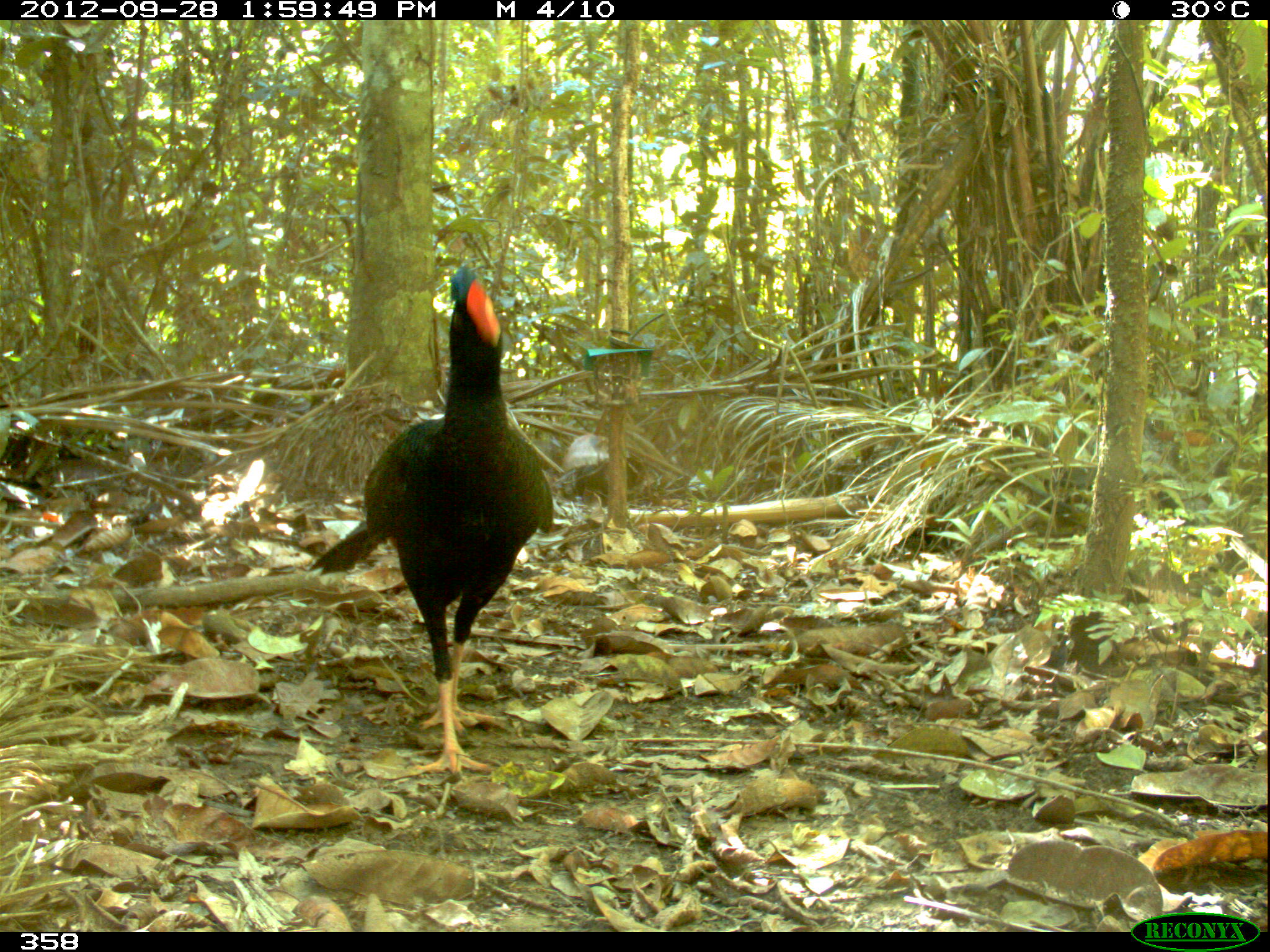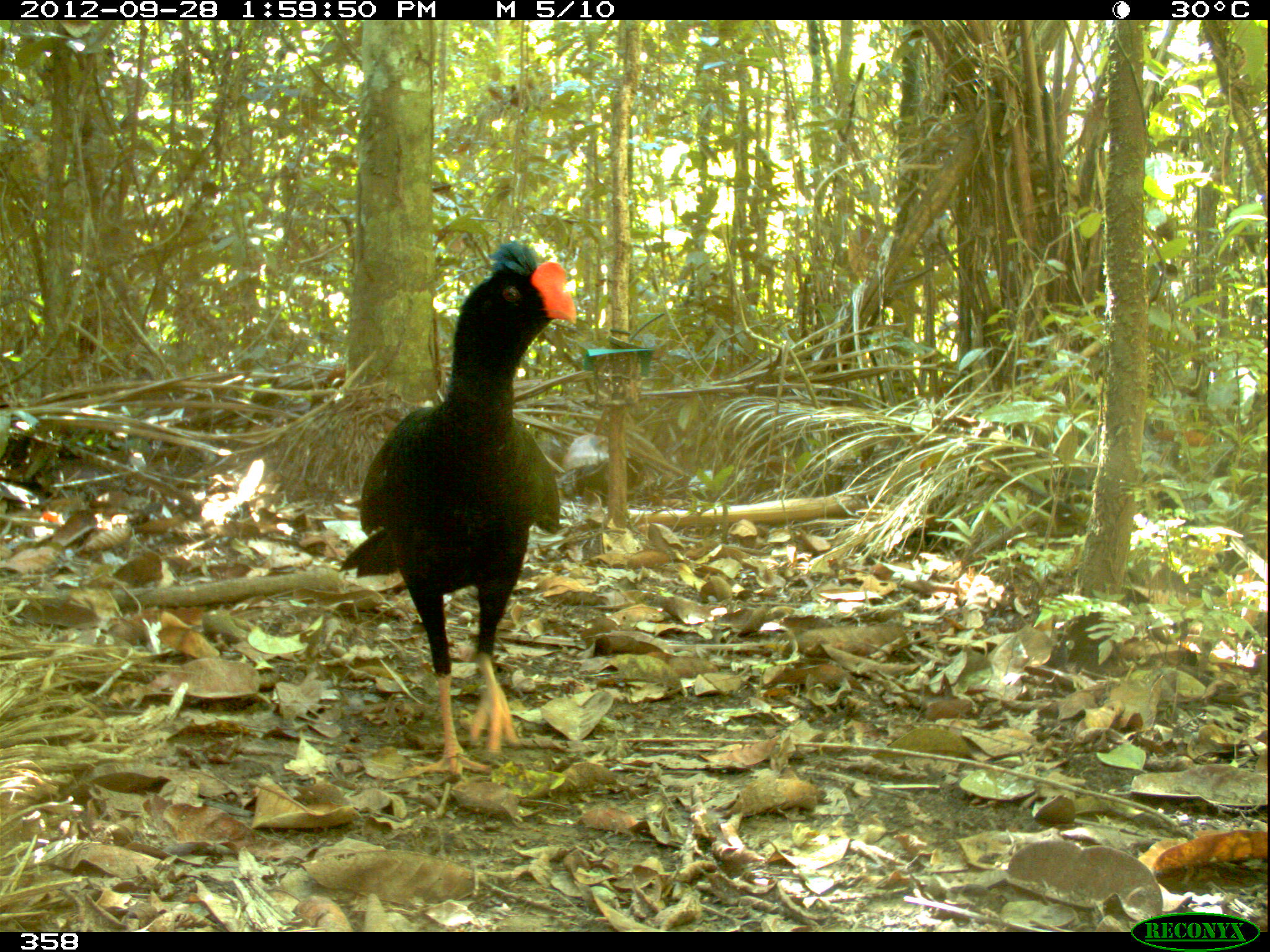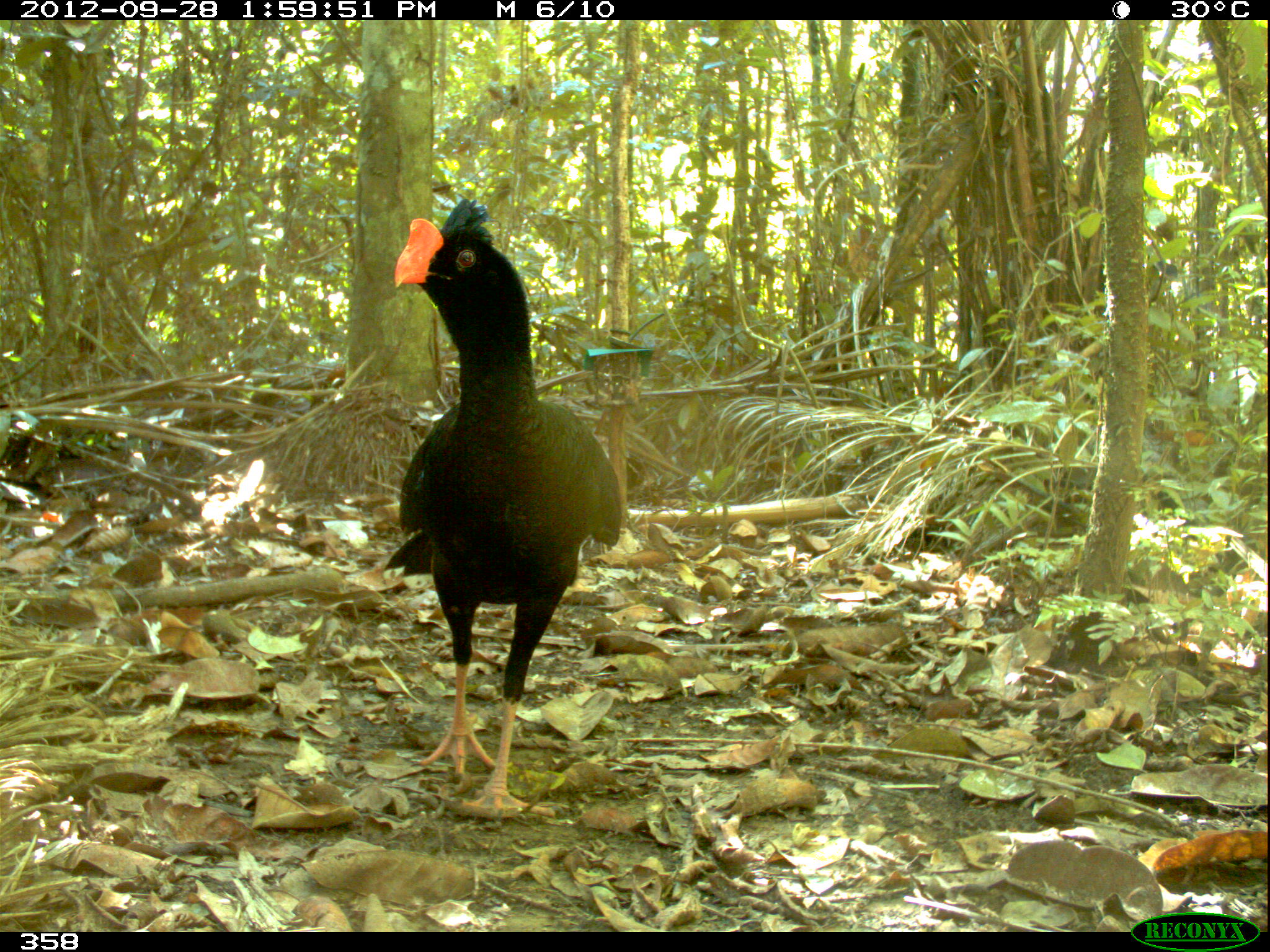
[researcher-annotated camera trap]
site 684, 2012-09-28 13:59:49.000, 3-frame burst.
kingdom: Animalia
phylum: Chordata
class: Aves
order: Galliformes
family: Cracidae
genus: Mitu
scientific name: Mitu tuberosum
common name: razor-billed curassow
Mitu tuberosum (razor-billed curassow).